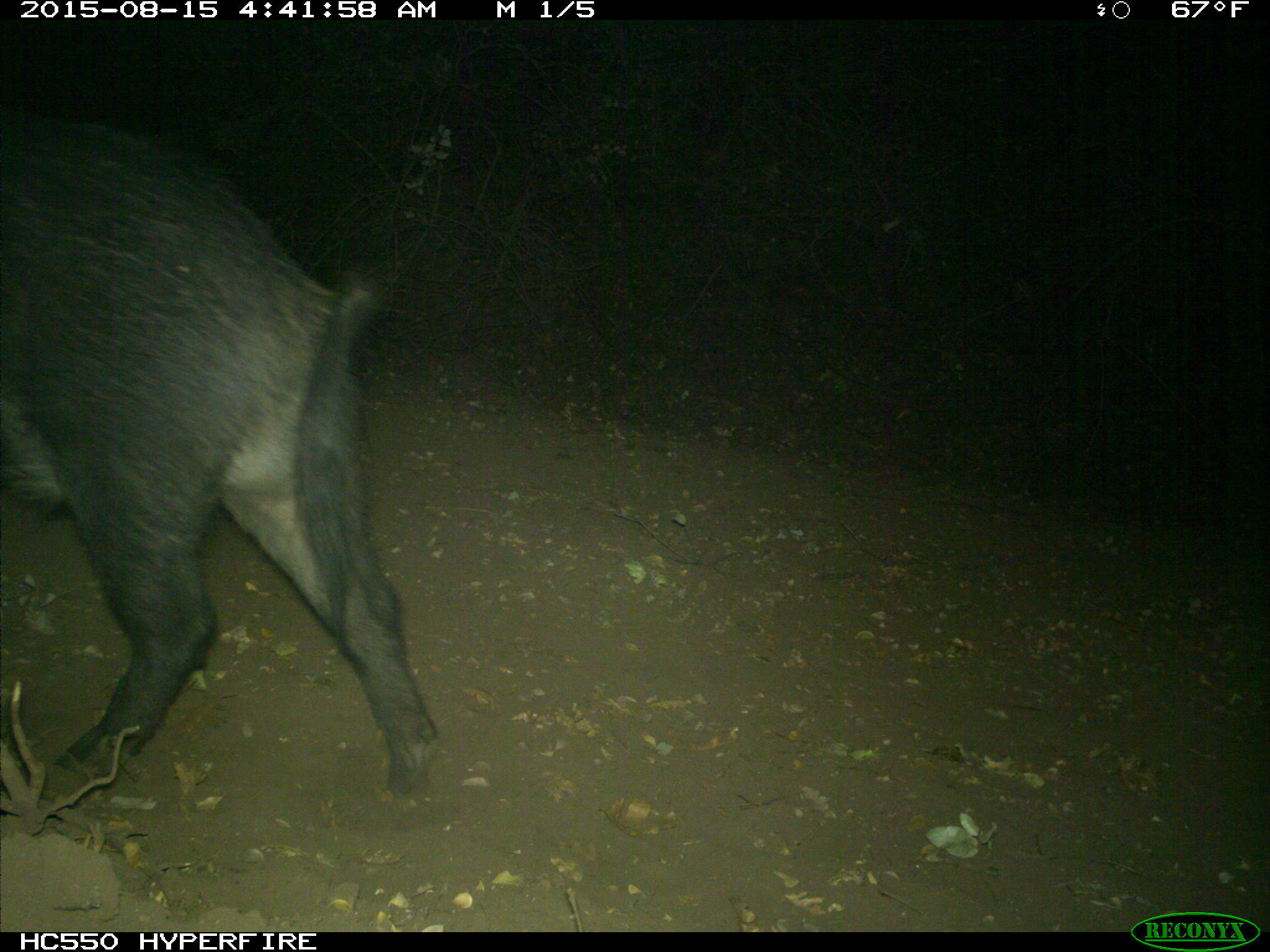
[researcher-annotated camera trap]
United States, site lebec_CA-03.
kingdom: Animalia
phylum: Chordata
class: Mammalia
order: Artiodactyla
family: Suidae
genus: Sus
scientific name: Sus scrofa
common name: wild boar